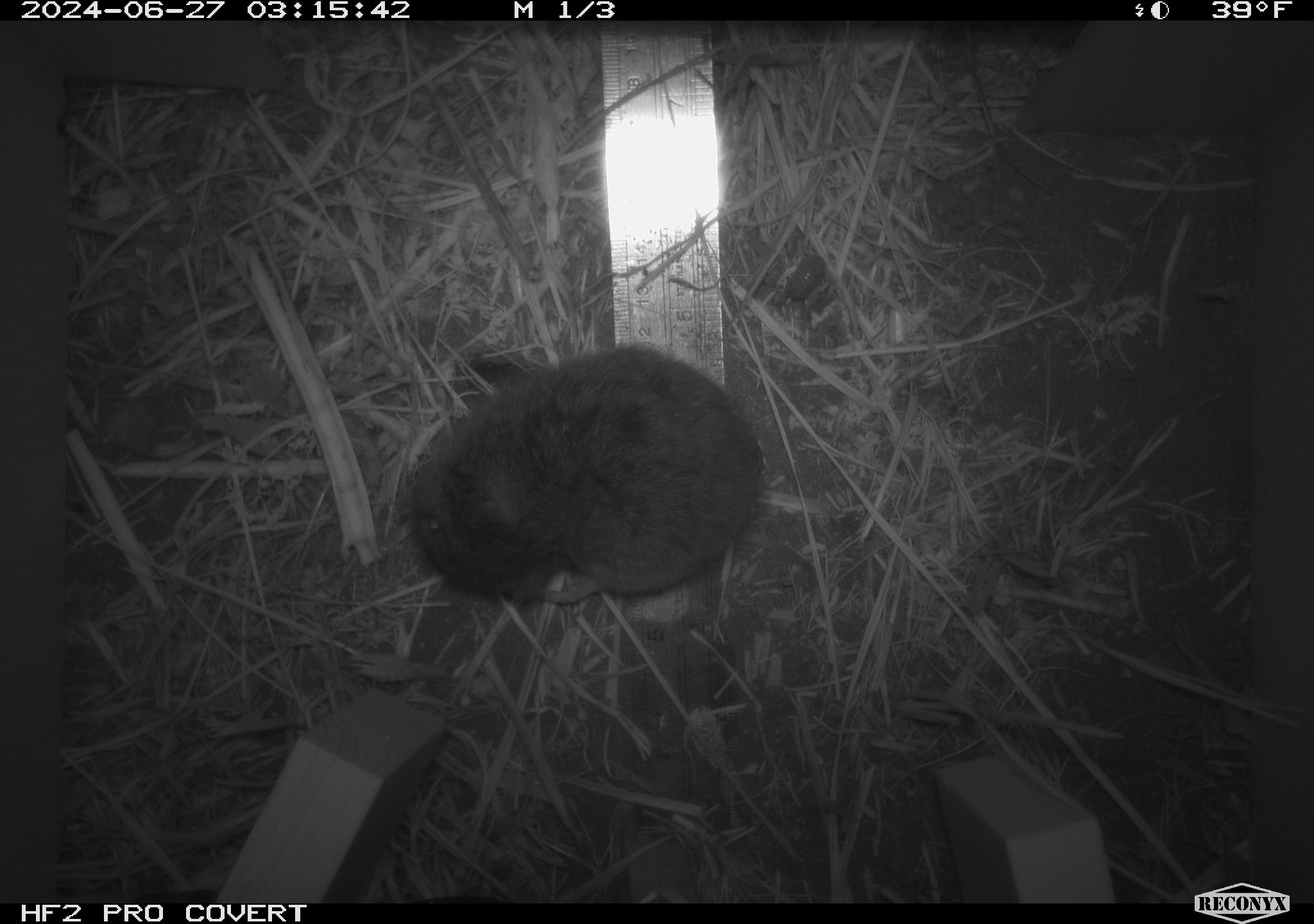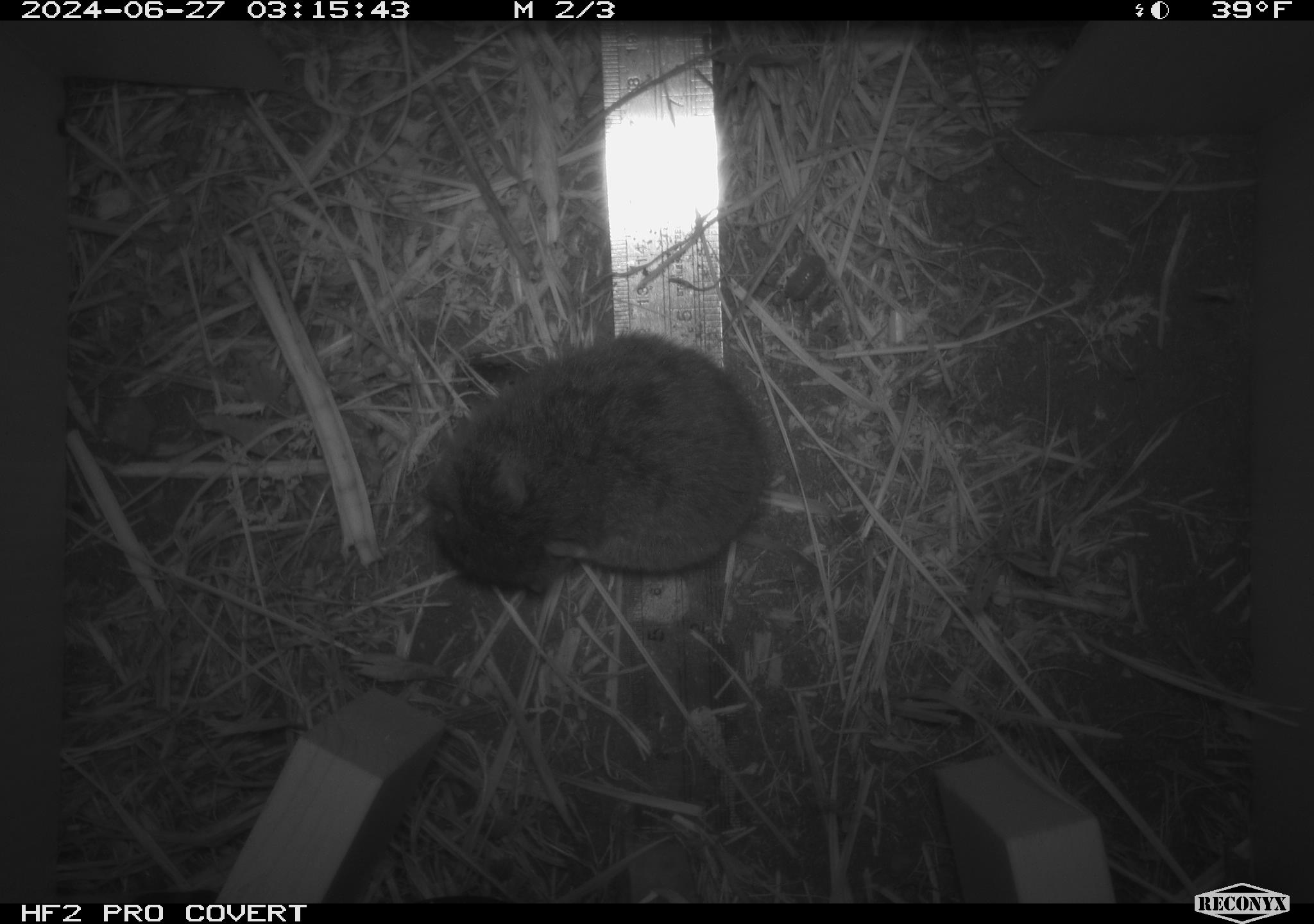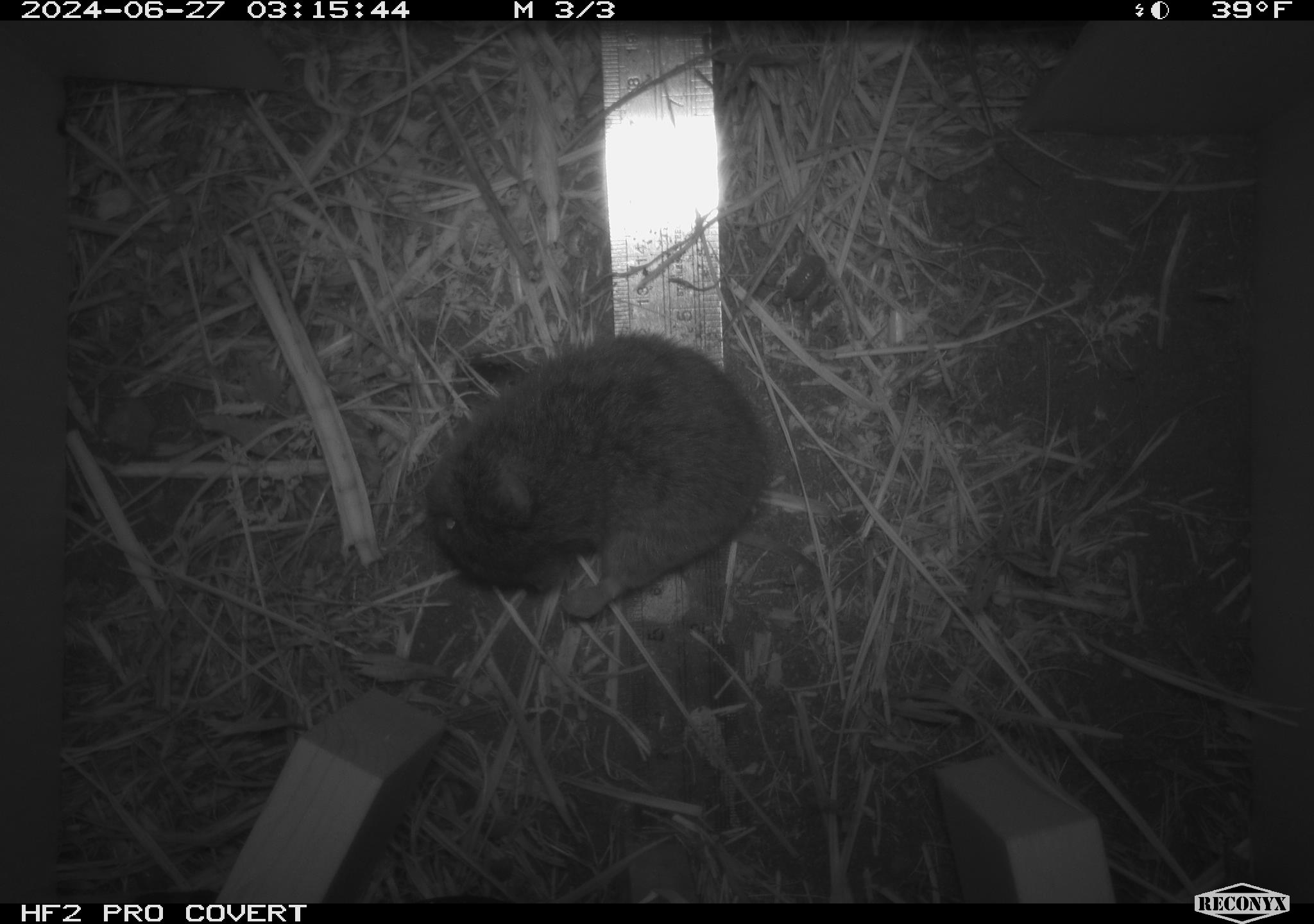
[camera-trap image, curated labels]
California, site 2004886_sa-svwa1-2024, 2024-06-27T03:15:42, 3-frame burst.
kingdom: Animalia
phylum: Chordata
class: Mammalia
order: Rodentia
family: Cricetidae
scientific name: Arvicolinae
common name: voles, lemmings, and muskrats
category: arvicolinae subfamily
Arvicolinae subfamily (voles, lemmings, and muskrats) (Arvicolinae).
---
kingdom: Animalia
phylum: Arthropoda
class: Malacostraca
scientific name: Malacostraca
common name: amphipods, crabs, isopods, krill, lobsters and shrimps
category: malacostracan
Malacostracan (amphipods, crabs, isopods, krill, lobsters and shrimps) (Malacostraca).